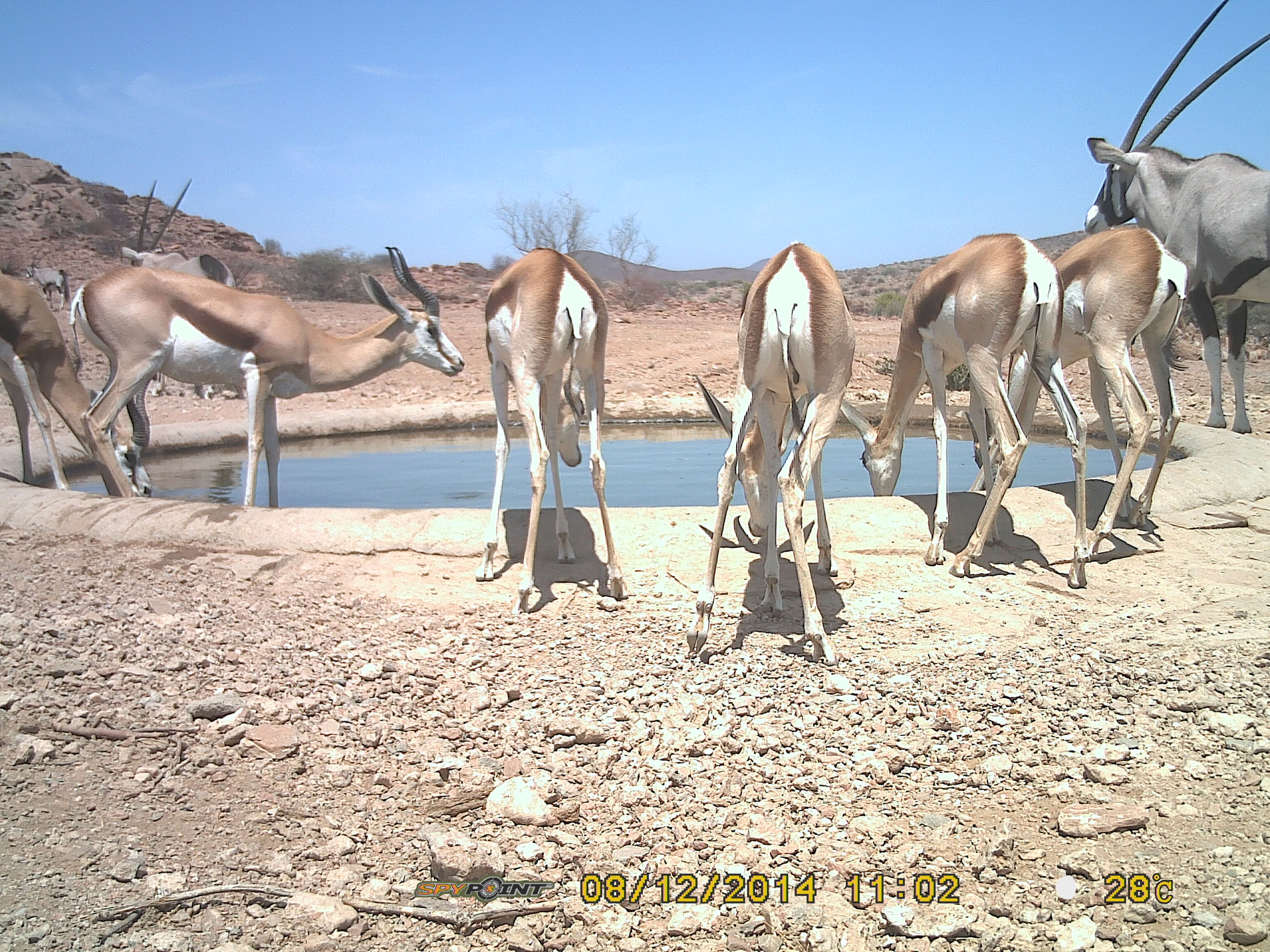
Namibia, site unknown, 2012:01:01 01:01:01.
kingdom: Animalia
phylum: Chordata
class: Mammalia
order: Artiodactyla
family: Bovidae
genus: Antidorcas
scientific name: Antidorcas marsupialis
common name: springbok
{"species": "Antidorcas marsupialis (springbok)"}